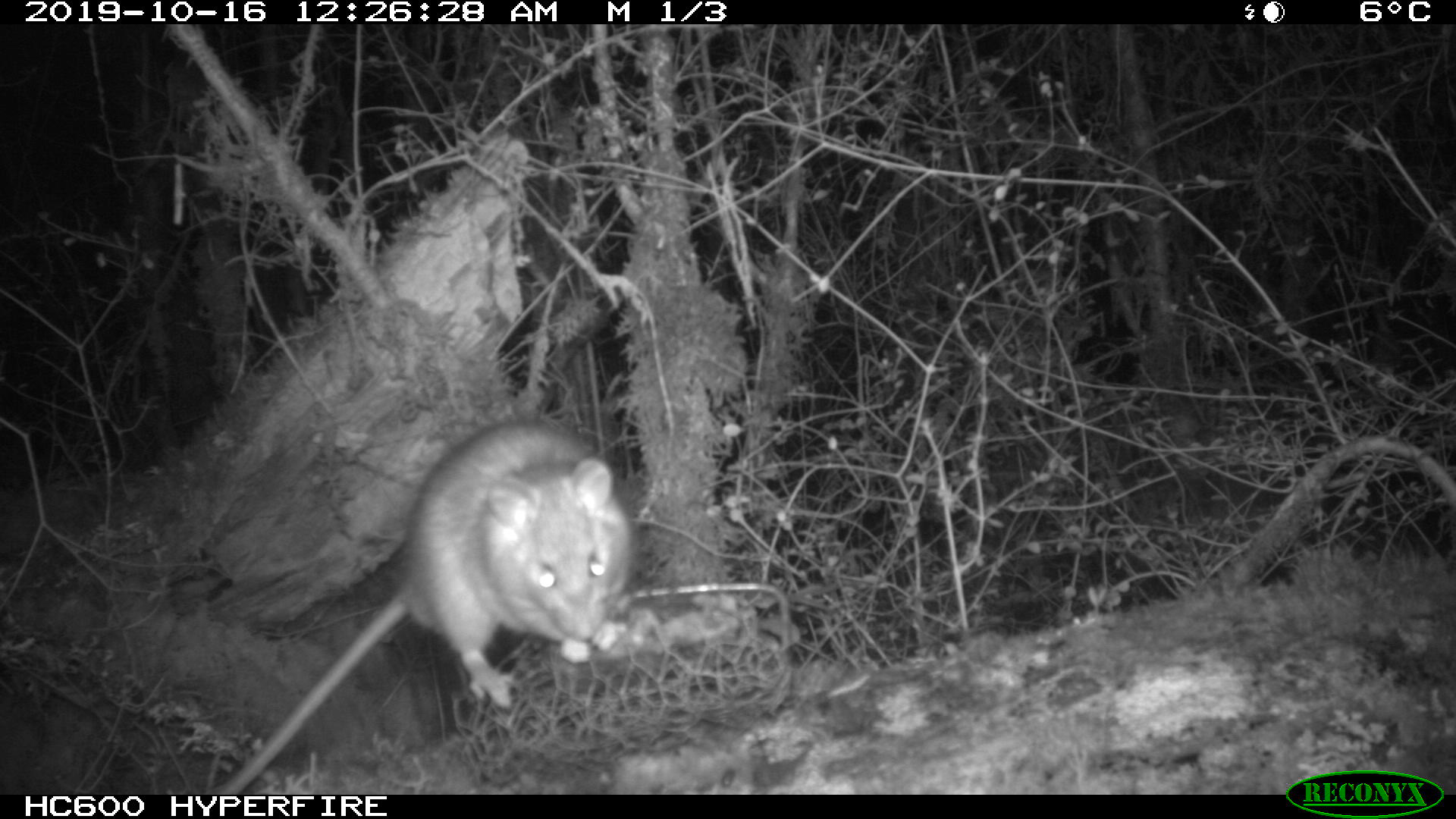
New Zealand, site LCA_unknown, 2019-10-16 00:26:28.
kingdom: Animalia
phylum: Chordata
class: Mammalia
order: Rodentia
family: Muridae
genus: Rattus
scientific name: Rattus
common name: rat